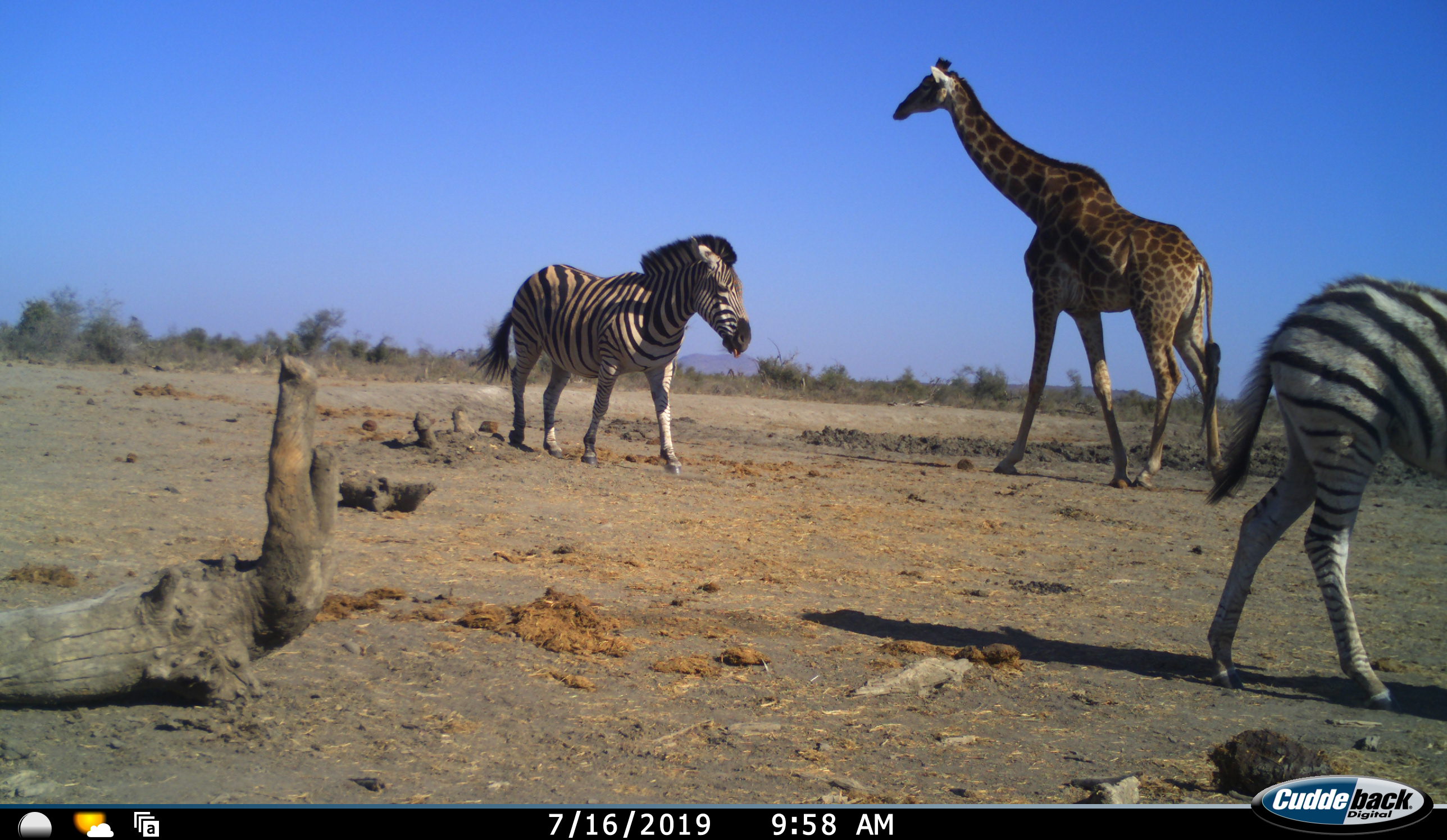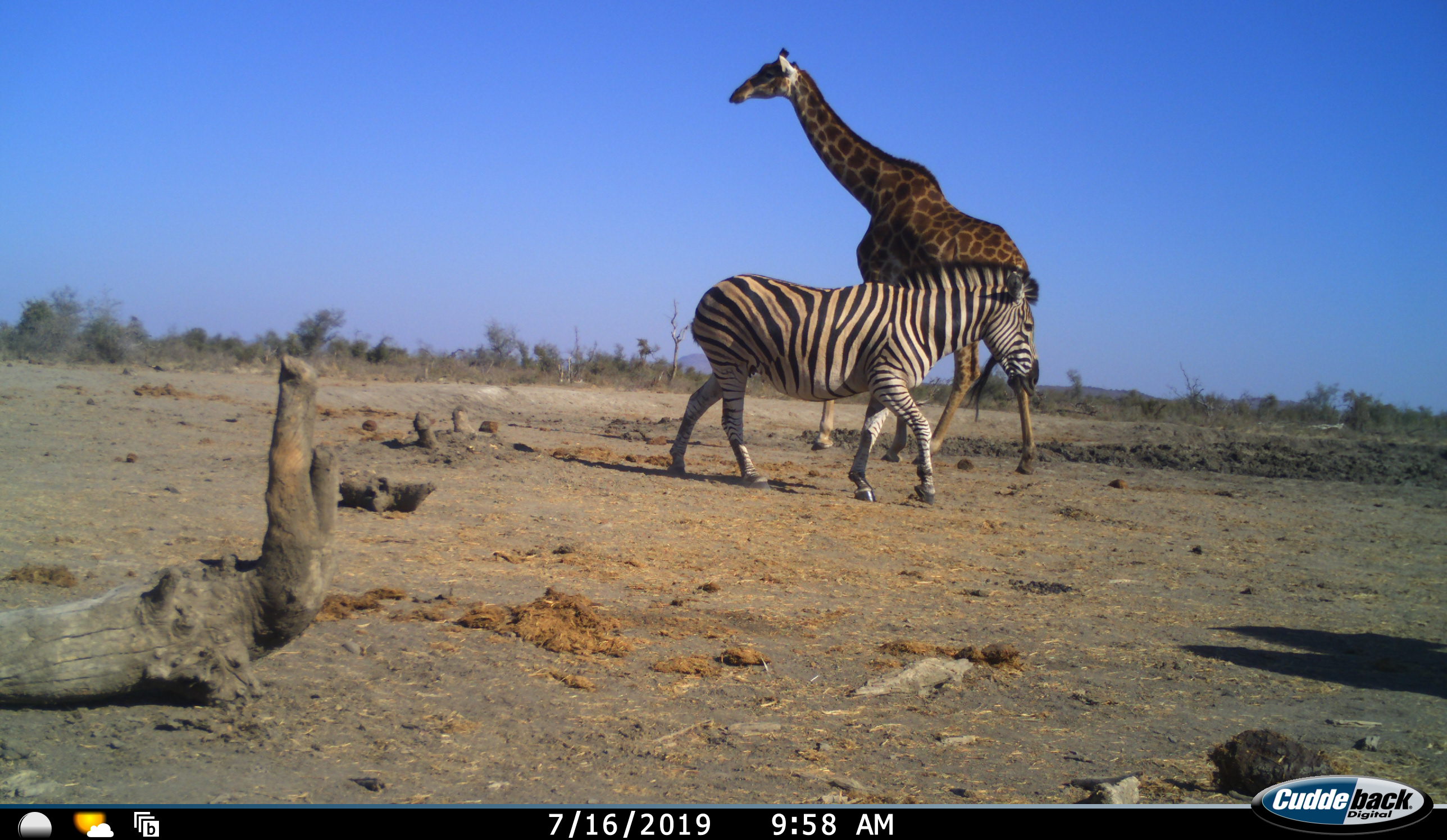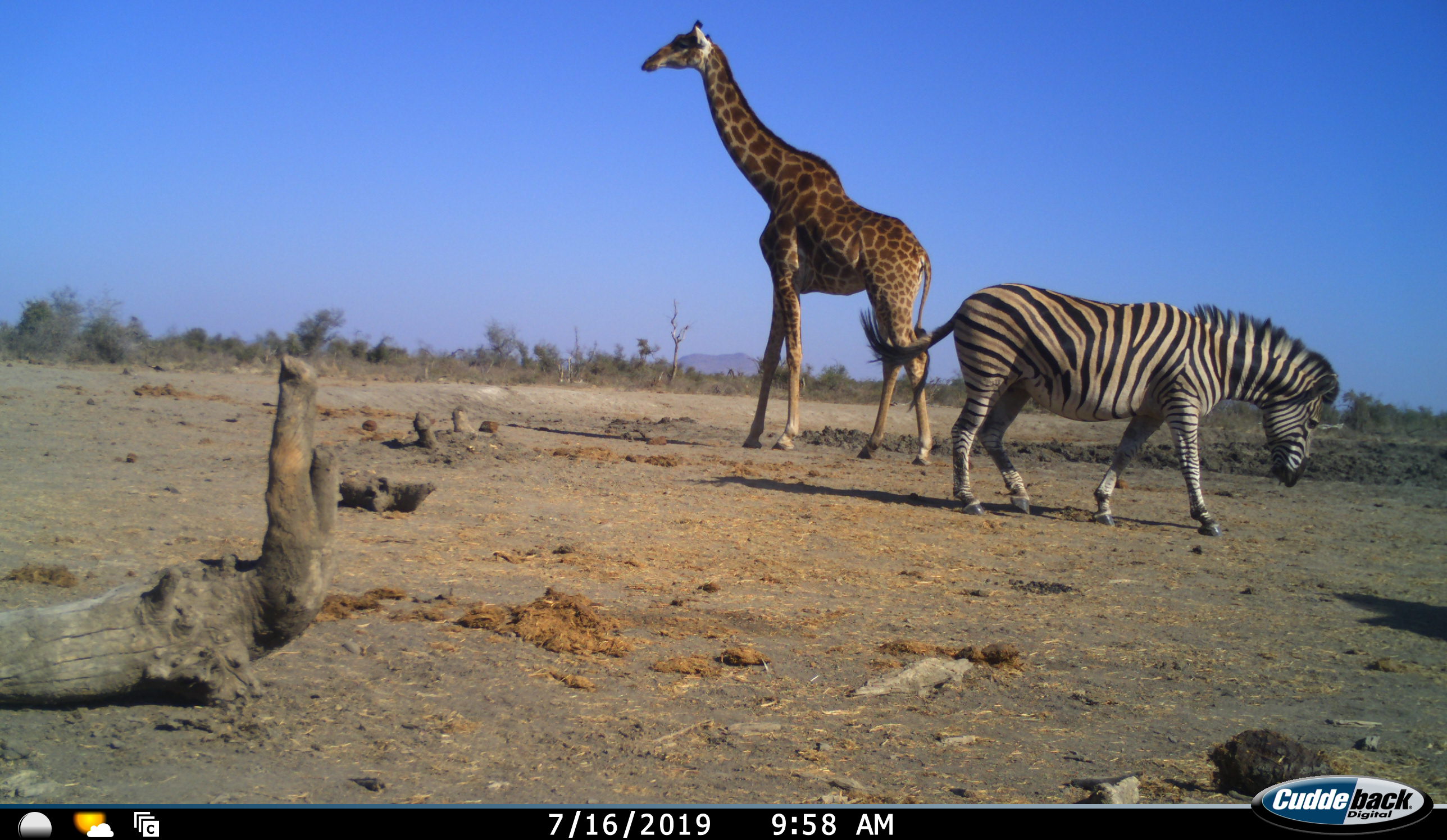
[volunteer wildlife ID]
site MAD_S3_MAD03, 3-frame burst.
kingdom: Animalia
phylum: Chordata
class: Mammalia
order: Artiodactyla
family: Giraffidae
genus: Giraffa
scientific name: Giraffa camelopardalis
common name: giraffe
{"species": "giraffe (Giraffa camelopardalis)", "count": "1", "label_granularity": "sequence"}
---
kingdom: Animalia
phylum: Chordata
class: Mammalia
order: Perissodactyla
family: Equidae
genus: Equus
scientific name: Equus quagga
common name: plains zebra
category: zebraplains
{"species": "zebraplains (plains zebra) (Equus quagga)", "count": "2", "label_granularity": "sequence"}